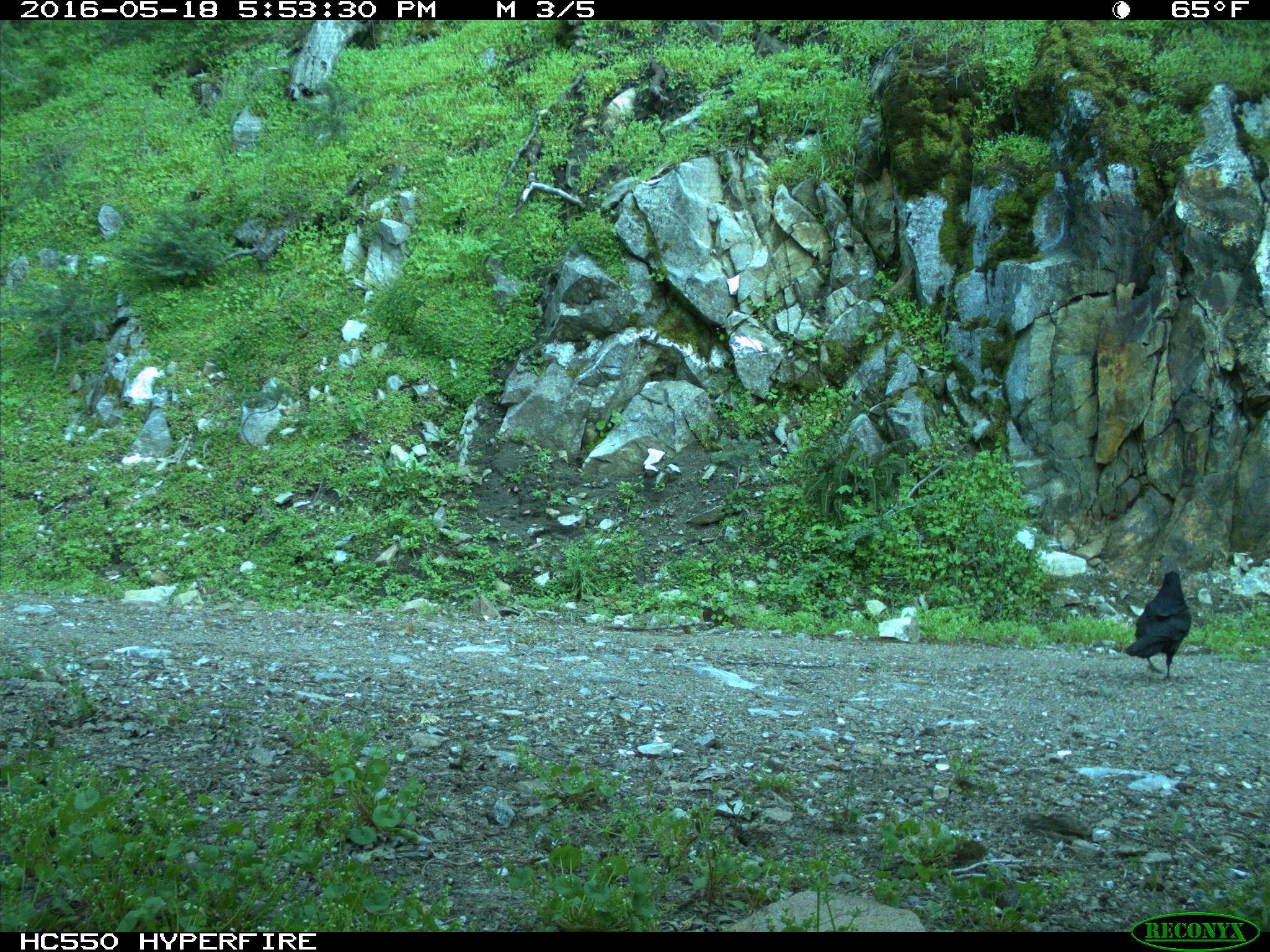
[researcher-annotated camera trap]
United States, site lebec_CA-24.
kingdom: Animalia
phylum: Chordata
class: Aves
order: Passeriformes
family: Corvidae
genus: Corvus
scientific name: Corvus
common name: crows and ravens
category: unidentified corvus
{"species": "unidentified corvus (crows and ravens) (Corvus)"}